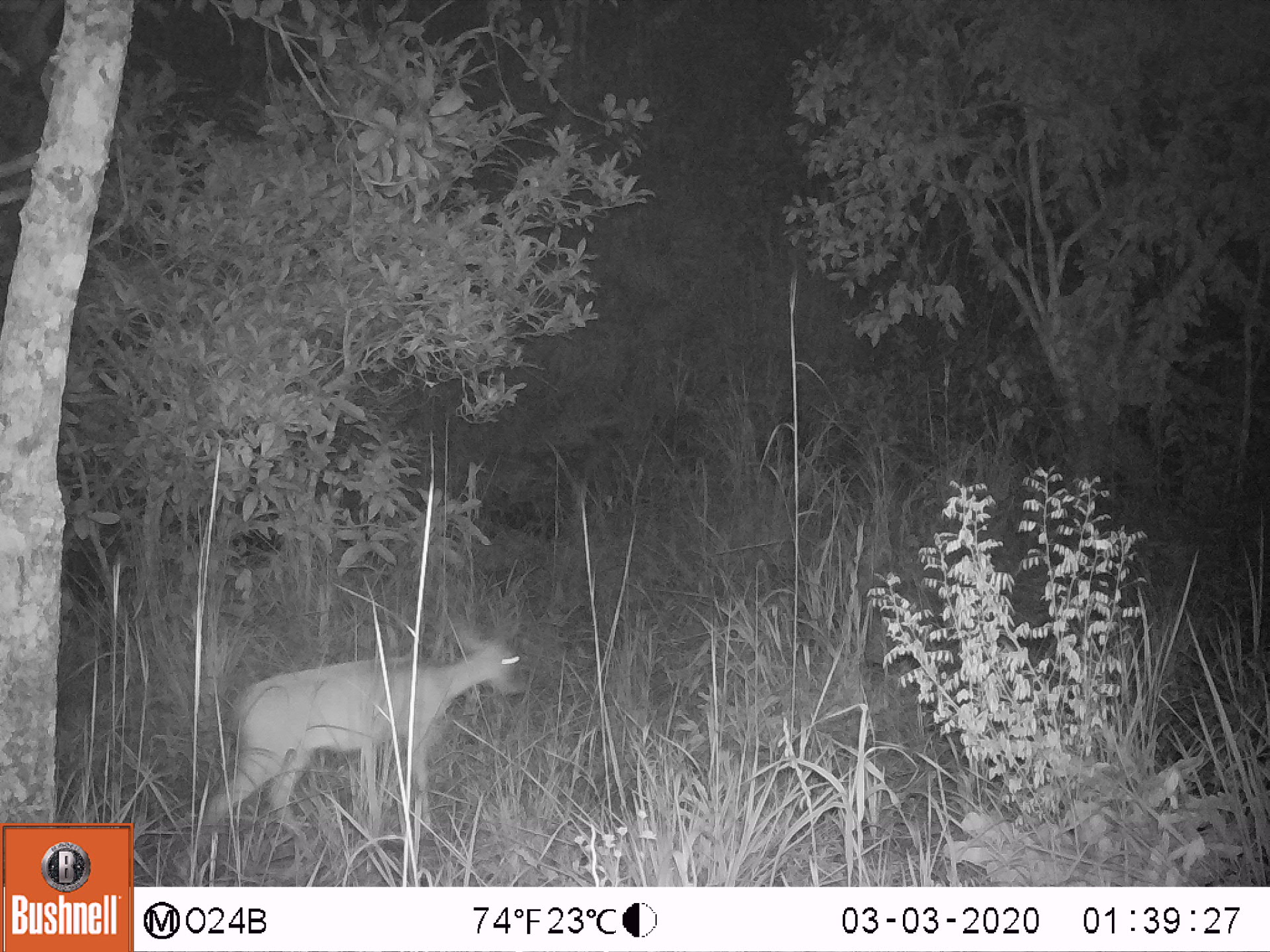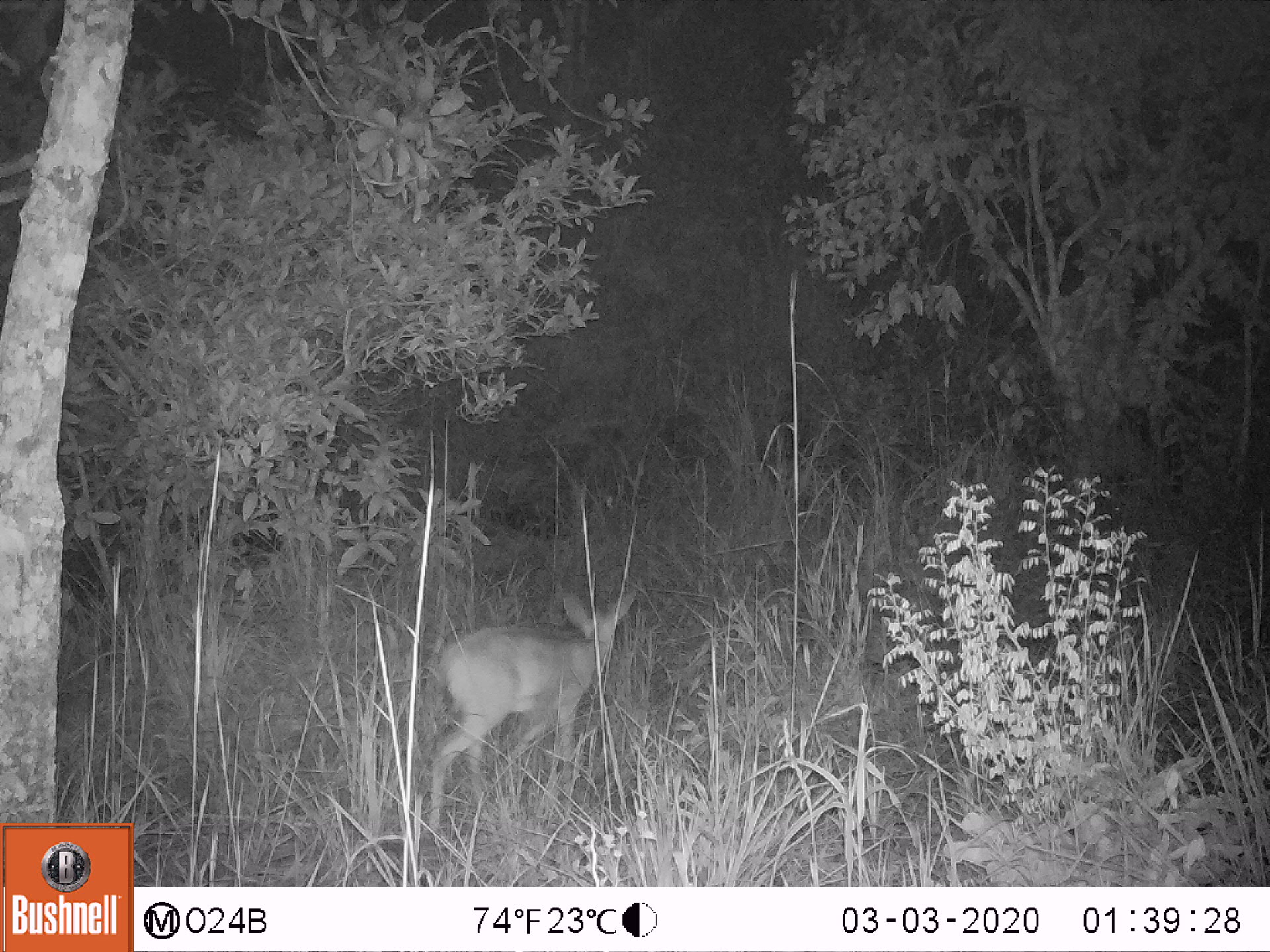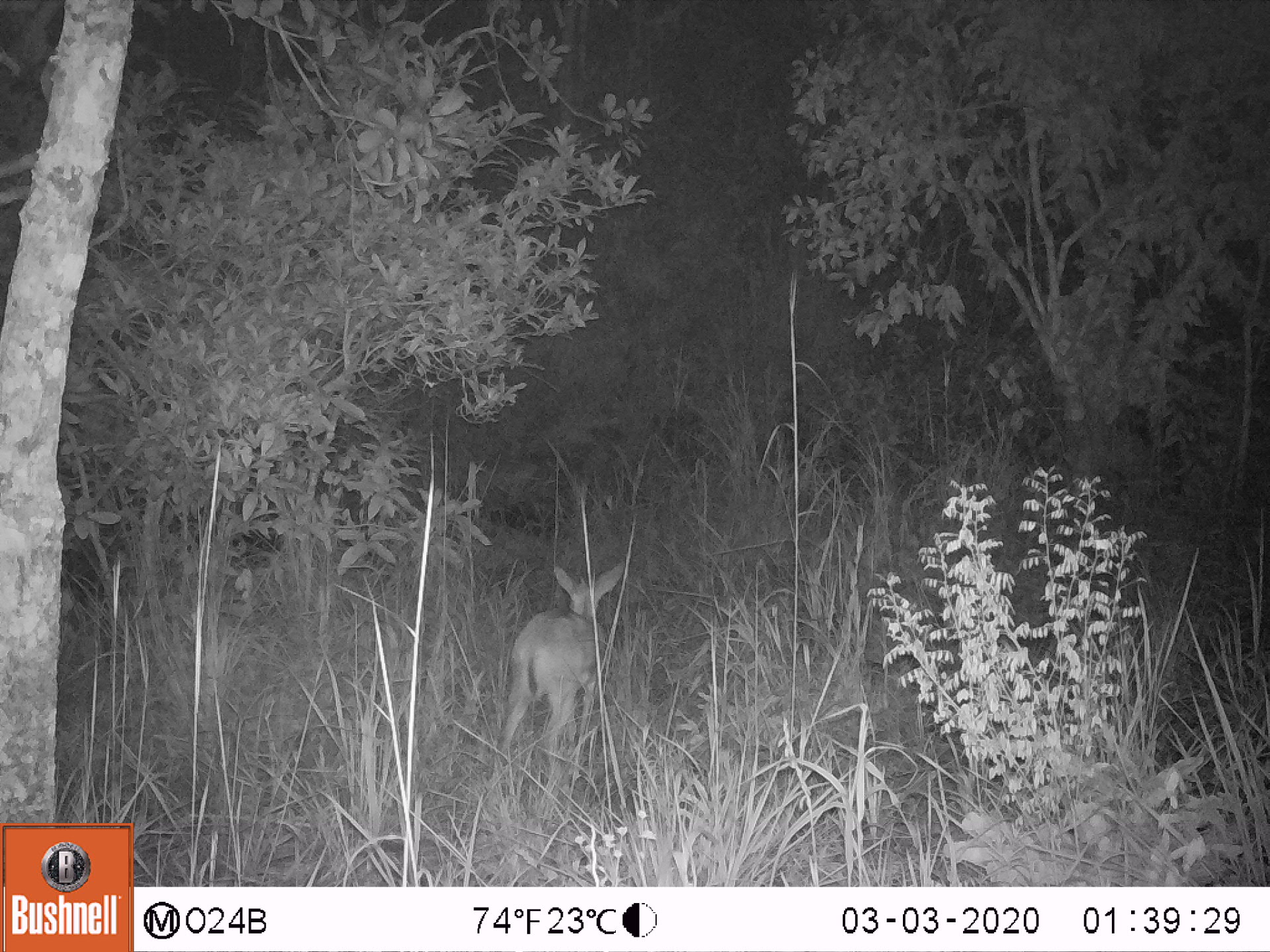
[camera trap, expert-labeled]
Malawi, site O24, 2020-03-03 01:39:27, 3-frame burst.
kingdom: Animalia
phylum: Chordata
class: Mammalia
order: Artiodactyla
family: Bovidae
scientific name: Antilopinae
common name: small antelope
Small antelope (Antilopinae), count 1.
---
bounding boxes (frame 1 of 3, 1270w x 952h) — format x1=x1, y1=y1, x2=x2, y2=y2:
small antelope: x1=176, y1=606, x2=532, y2=866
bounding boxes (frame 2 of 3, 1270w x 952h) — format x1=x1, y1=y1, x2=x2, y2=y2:
small antelope: x1=395, y1=574, x2=646, y2=836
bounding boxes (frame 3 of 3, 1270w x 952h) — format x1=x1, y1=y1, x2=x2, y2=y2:
small antelope: x1=479, y1=552, x2=635, y2=792